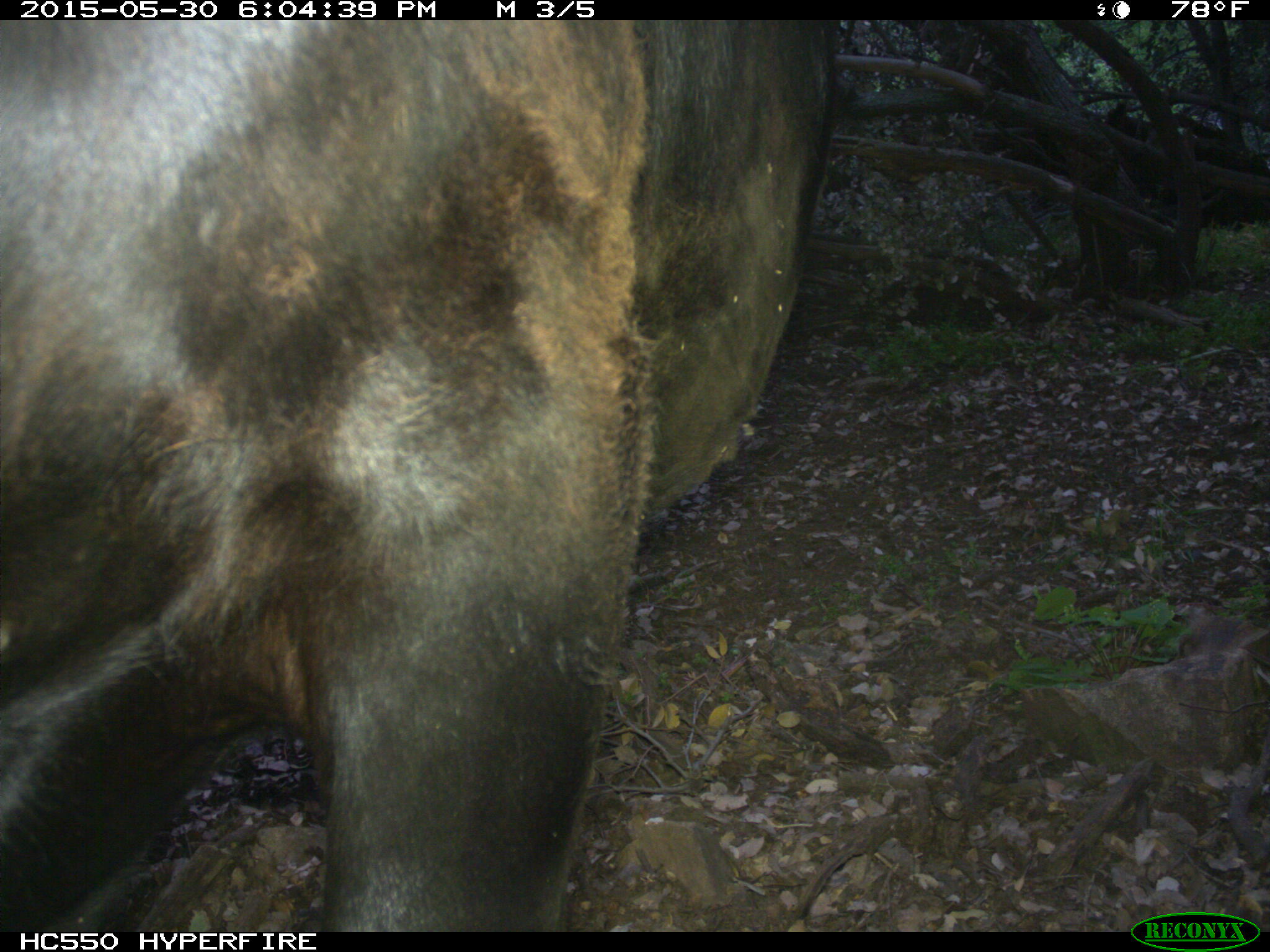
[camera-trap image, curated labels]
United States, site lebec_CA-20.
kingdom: Animalia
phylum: Chordata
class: Mammalia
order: Artiodactyla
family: Bovidae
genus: Bos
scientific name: Bos taurus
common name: domestic cow